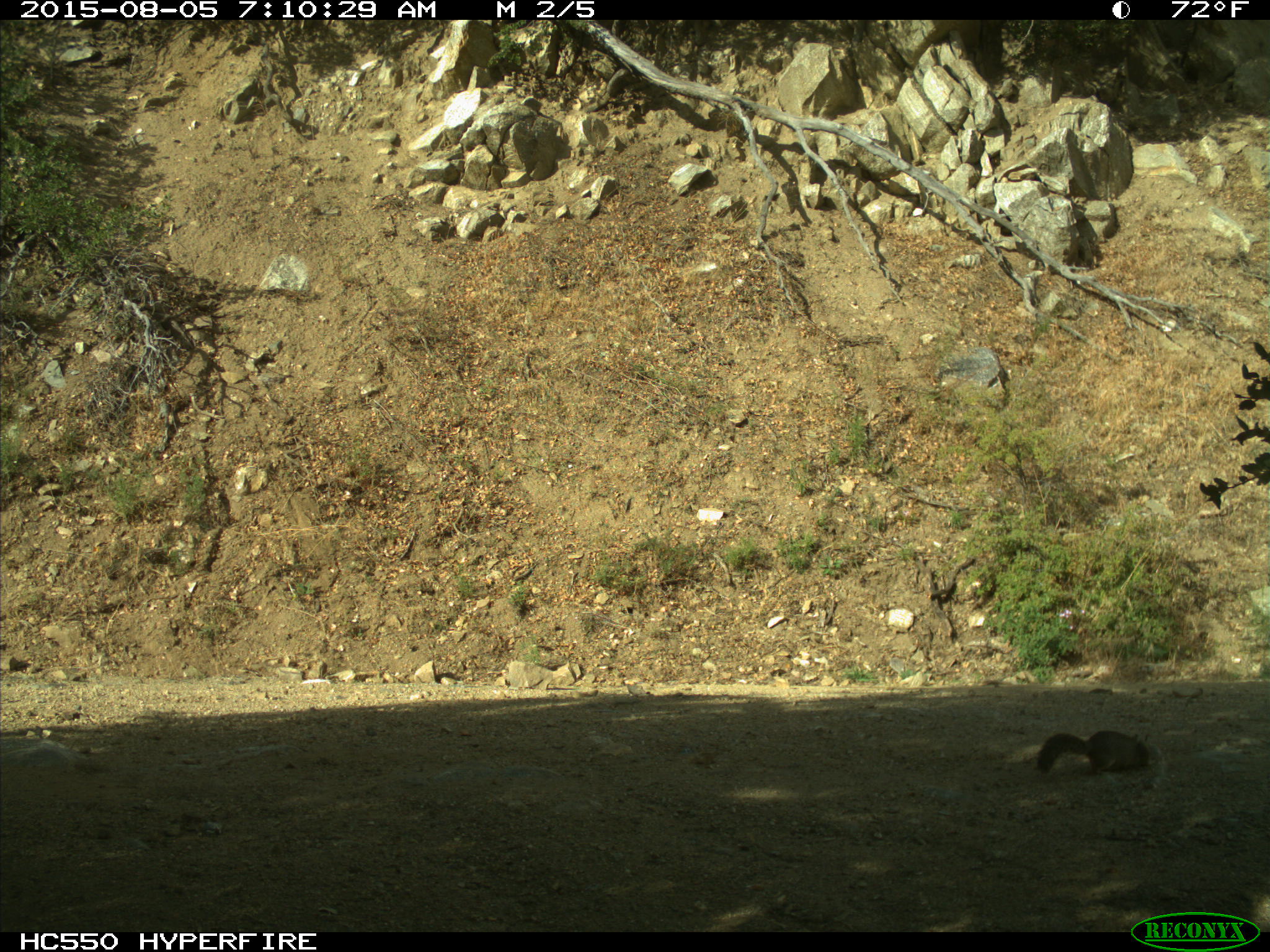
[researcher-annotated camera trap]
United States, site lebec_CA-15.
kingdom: Animalia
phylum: Chordata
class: Mammalia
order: Rodentia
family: Sciuridae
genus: Otospermophilus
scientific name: Otospermophilus beecheyi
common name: california ground squirrel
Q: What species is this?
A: Otospermophilus beecheyi (california ground squirrel).